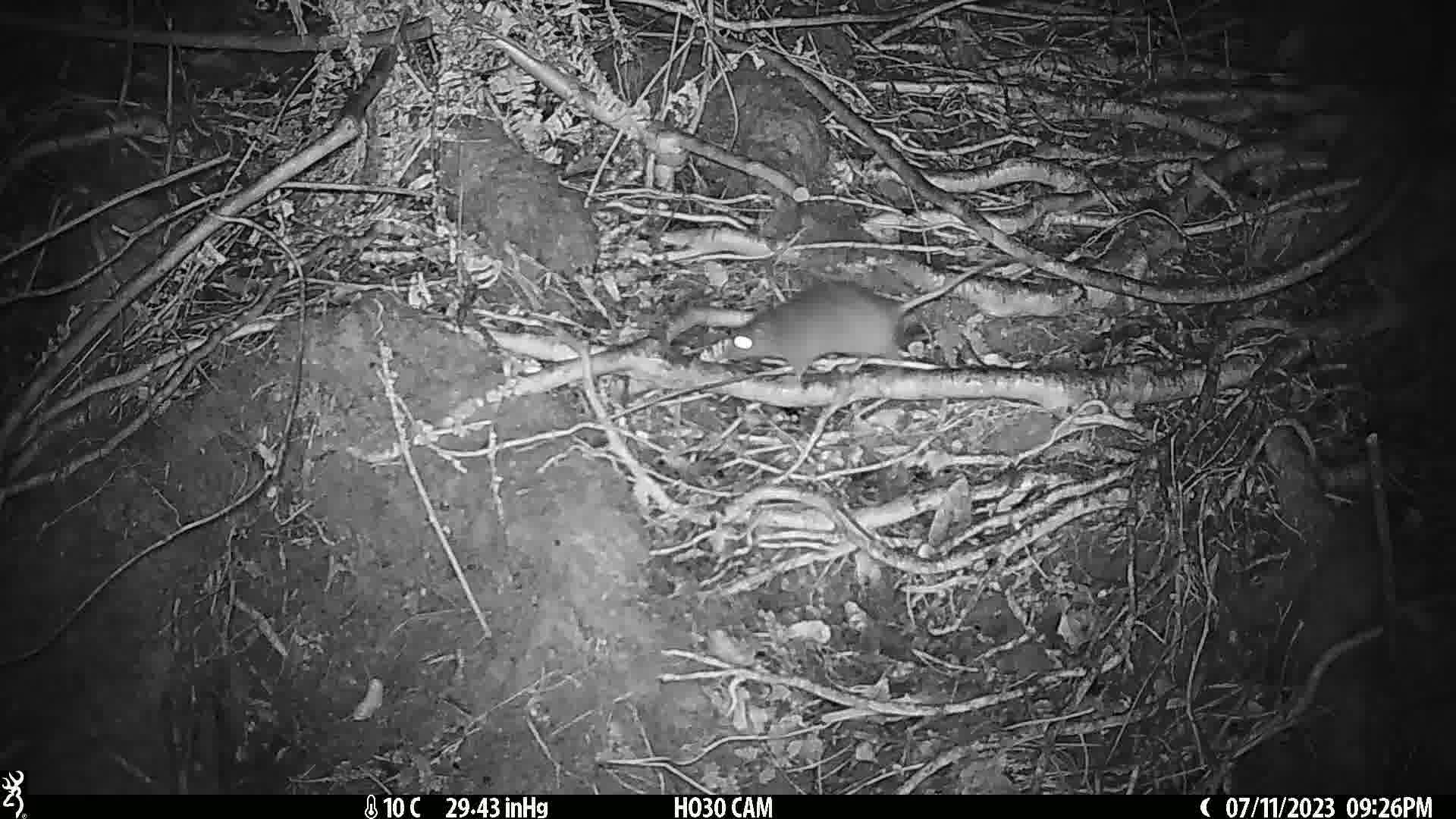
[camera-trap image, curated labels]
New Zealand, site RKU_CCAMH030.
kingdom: Animalia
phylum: Chordata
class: Mammalia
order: Rodentia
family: Muridae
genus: Rattus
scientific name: Rattus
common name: rat